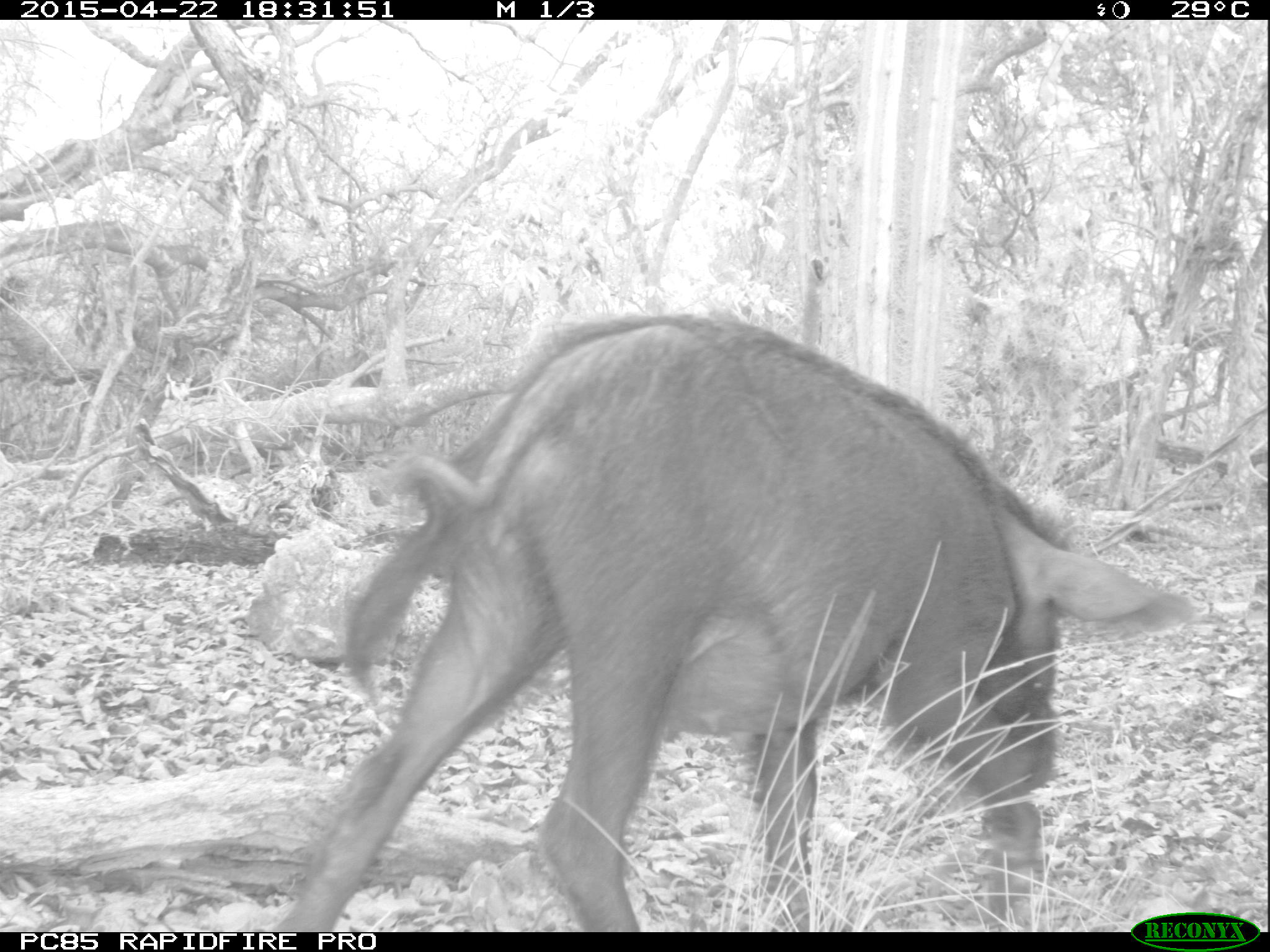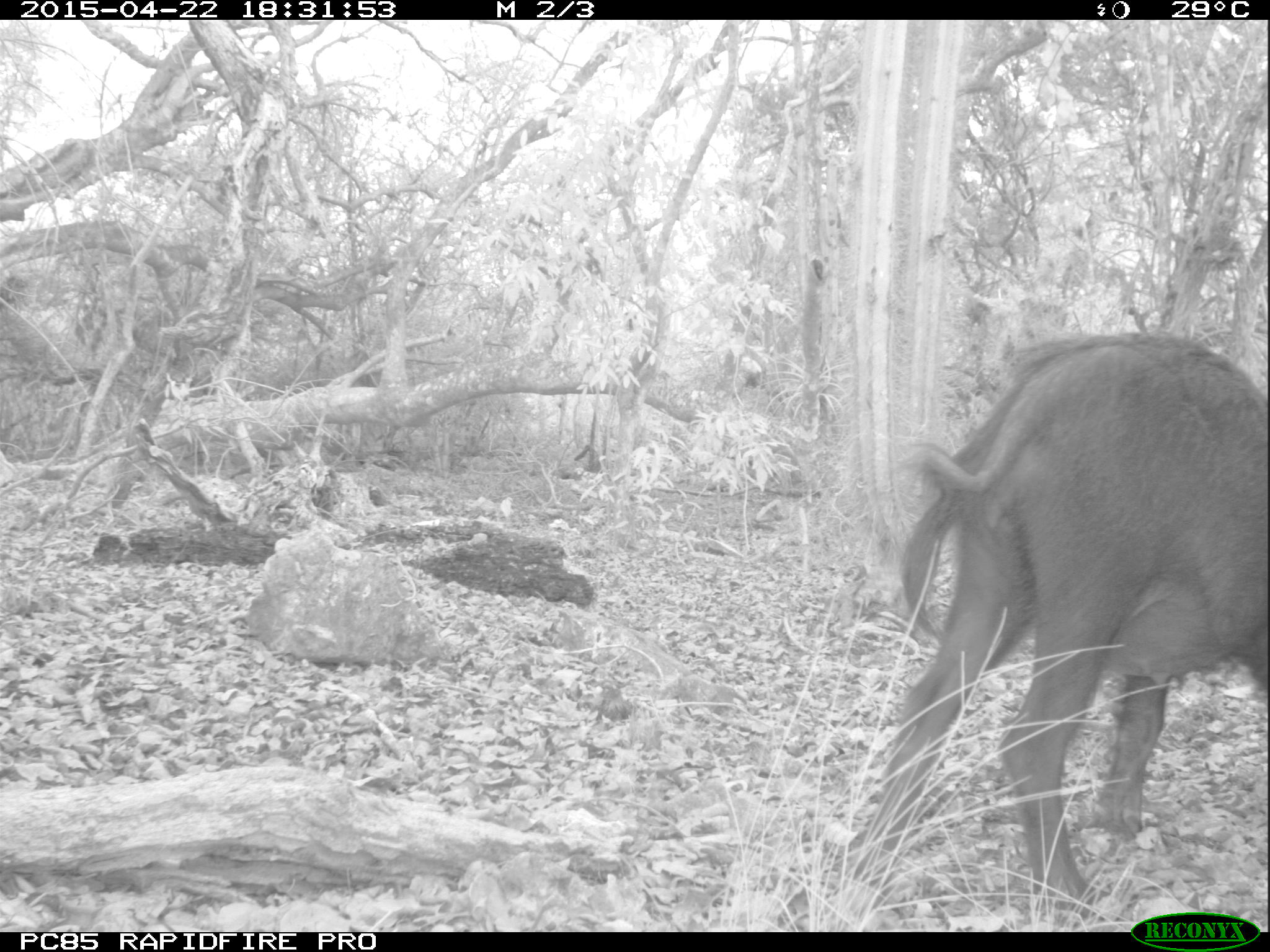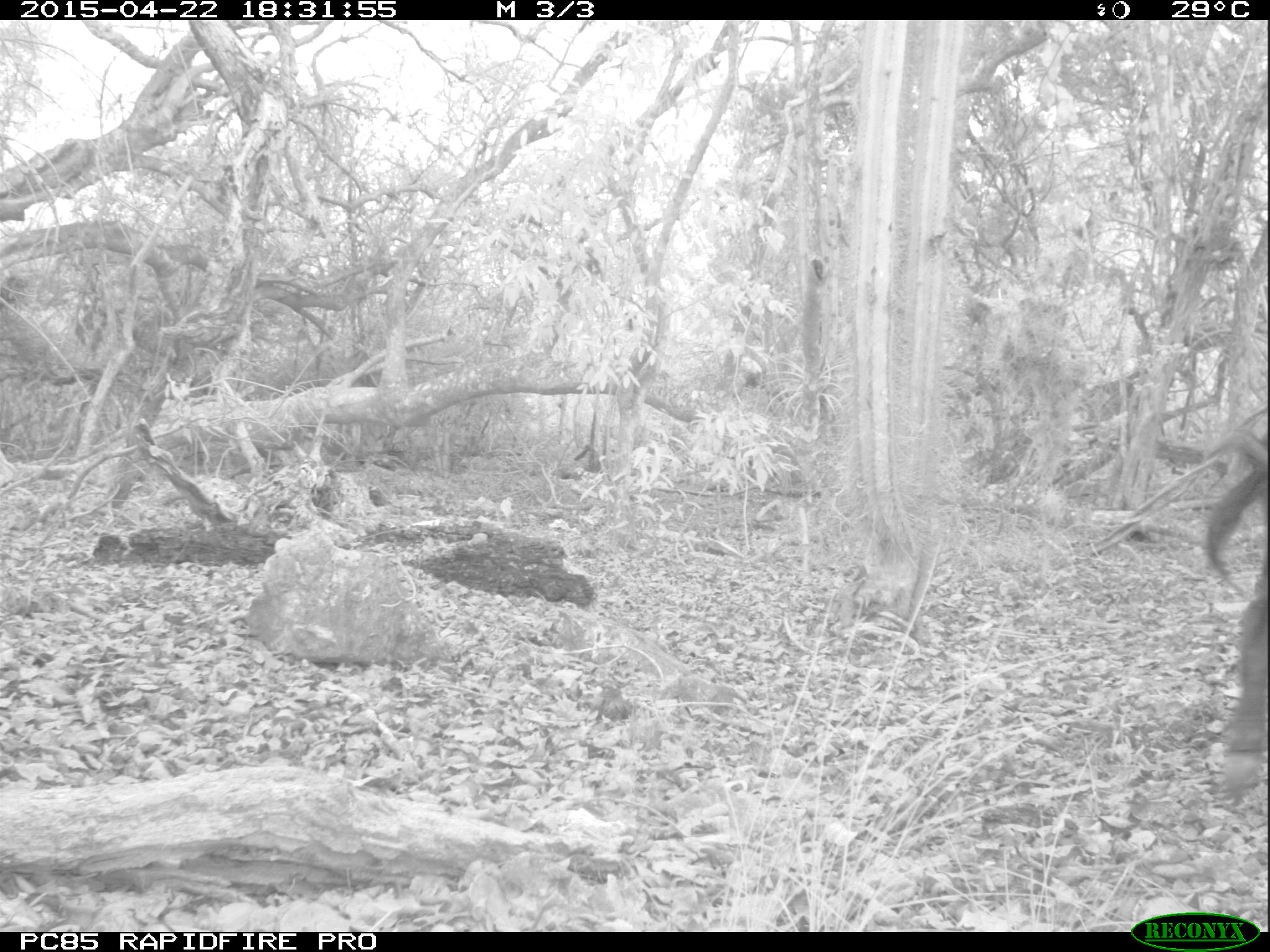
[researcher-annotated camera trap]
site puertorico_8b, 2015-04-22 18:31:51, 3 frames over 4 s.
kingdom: Animalia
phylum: Chordata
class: Mammalia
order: Artiodactyla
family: Suidae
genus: Sus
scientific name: Sus scrofa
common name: pig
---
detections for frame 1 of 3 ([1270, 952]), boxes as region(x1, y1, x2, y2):
pig: region(270, 310, 1202, 932)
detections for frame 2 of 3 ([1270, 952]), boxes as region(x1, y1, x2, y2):
pig: region(854, 322, 1270, 901)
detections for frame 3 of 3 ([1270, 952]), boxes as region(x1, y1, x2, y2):
pig: region(1204, 412, 1269, 809)